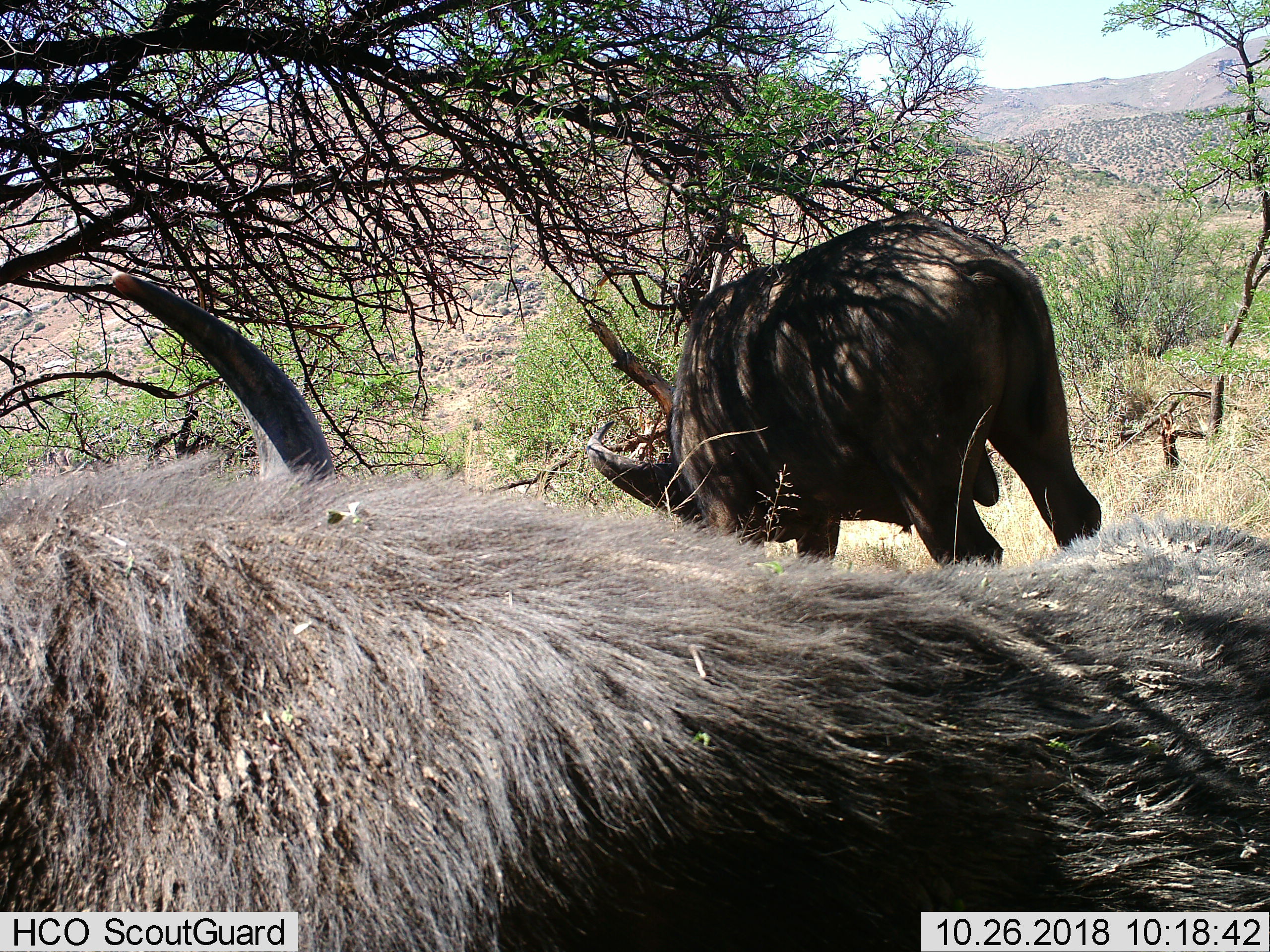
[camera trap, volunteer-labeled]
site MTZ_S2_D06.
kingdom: Animalia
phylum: Chordata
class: Mammalia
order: Artiodactyla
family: Bovidae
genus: Syncerus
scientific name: Syncerus caffer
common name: african buffalo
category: buffalo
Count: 2.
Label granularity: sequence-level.